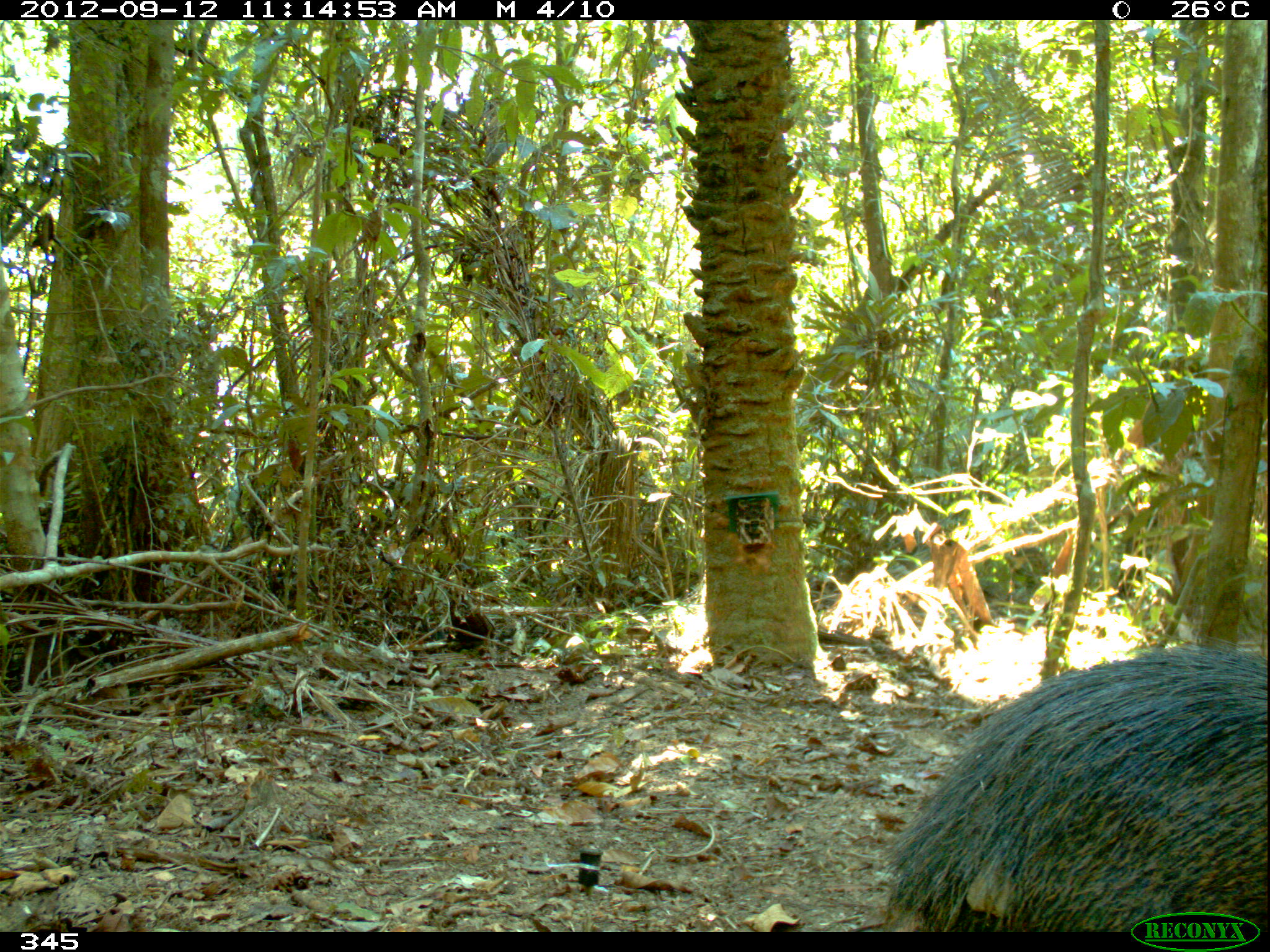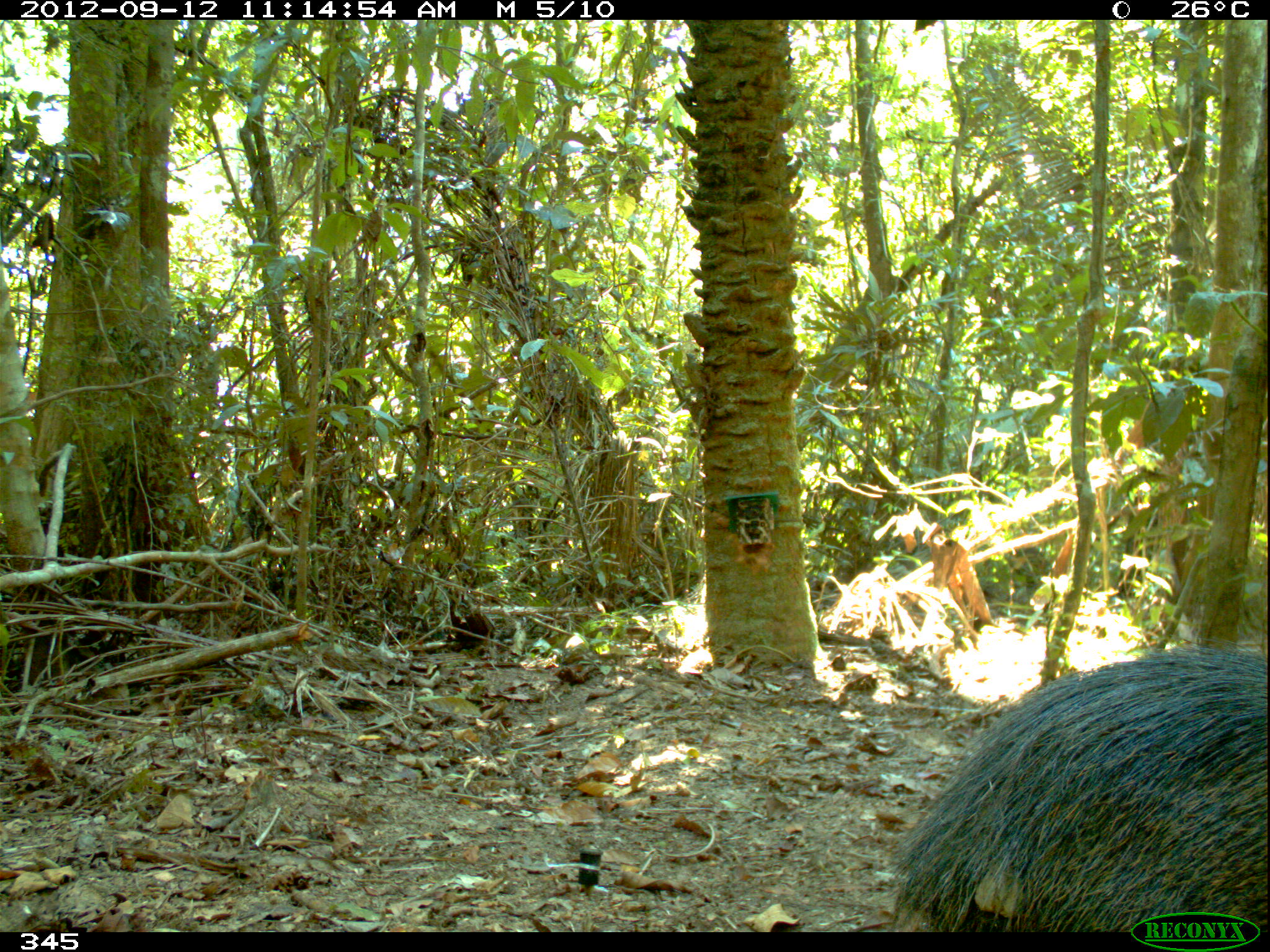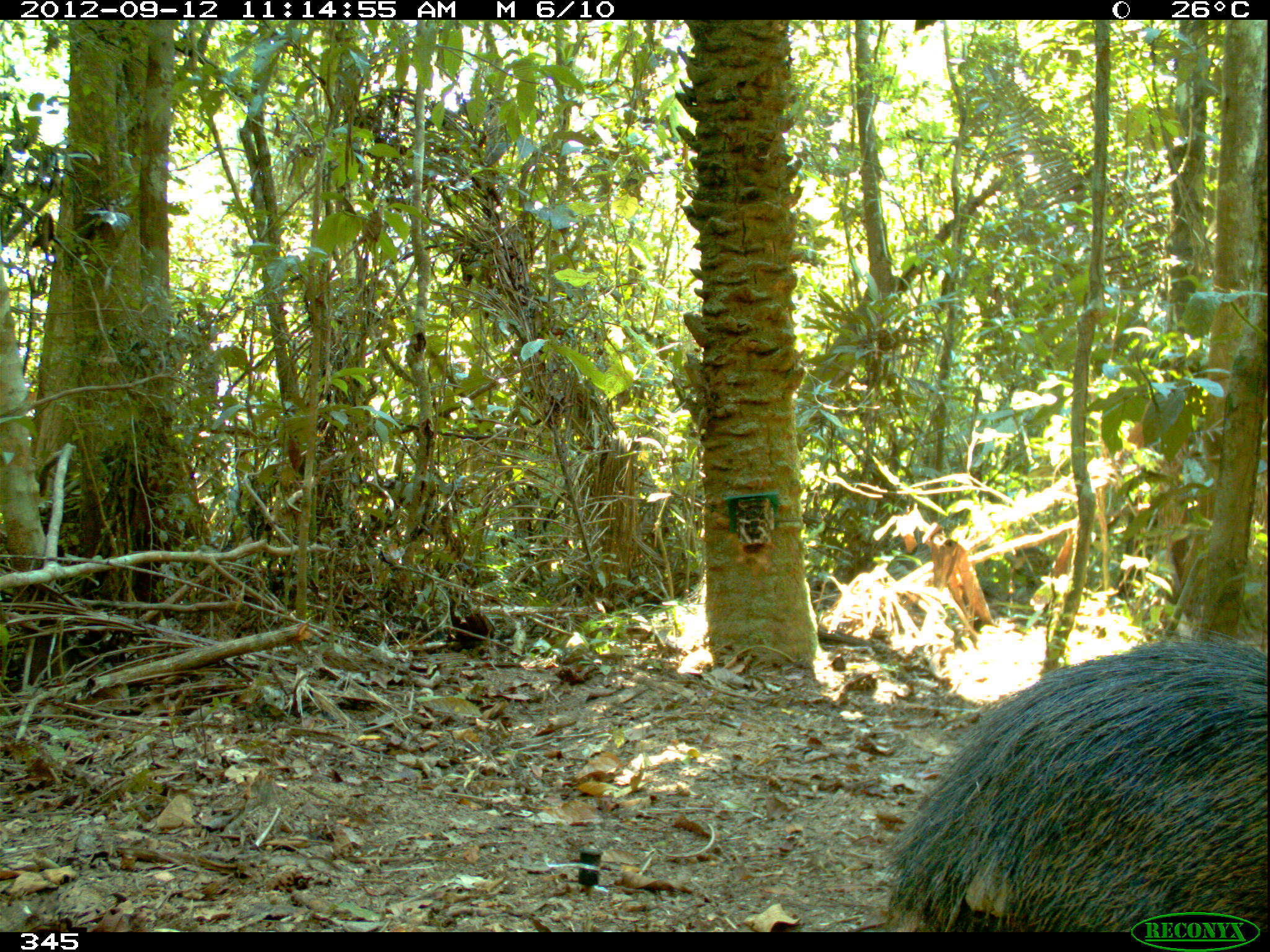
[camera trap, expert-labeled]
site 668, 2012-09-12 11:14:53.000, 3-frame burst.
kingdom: Animalia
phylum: Chordata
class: Mammalia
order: Artiodactyla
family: Tayassuidae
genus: Tayassu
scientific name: Tayassu pecari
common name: white-lipped peccary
Tayassu pecari (white-lipped peccary).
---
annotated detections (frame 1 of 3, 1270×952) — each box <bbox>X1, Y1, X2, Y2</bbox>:
tayassu pecari: <bbox>876, 640, 1267, 930</bbox>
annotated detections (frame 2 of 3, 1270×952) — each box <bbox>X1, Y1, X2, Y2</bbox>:
tayassu pecari: <bbox>884, 642, 1266, 931</bbox>